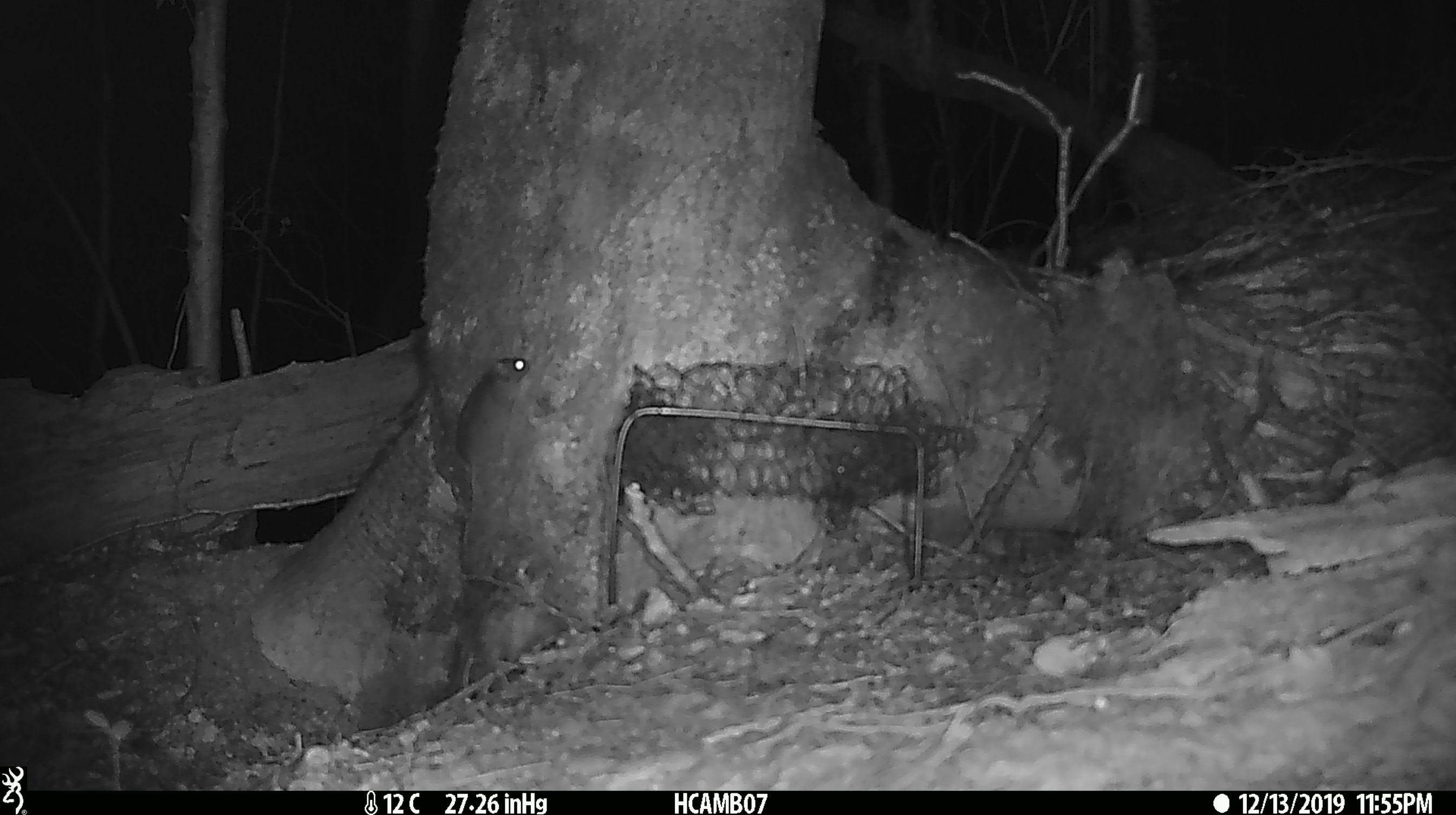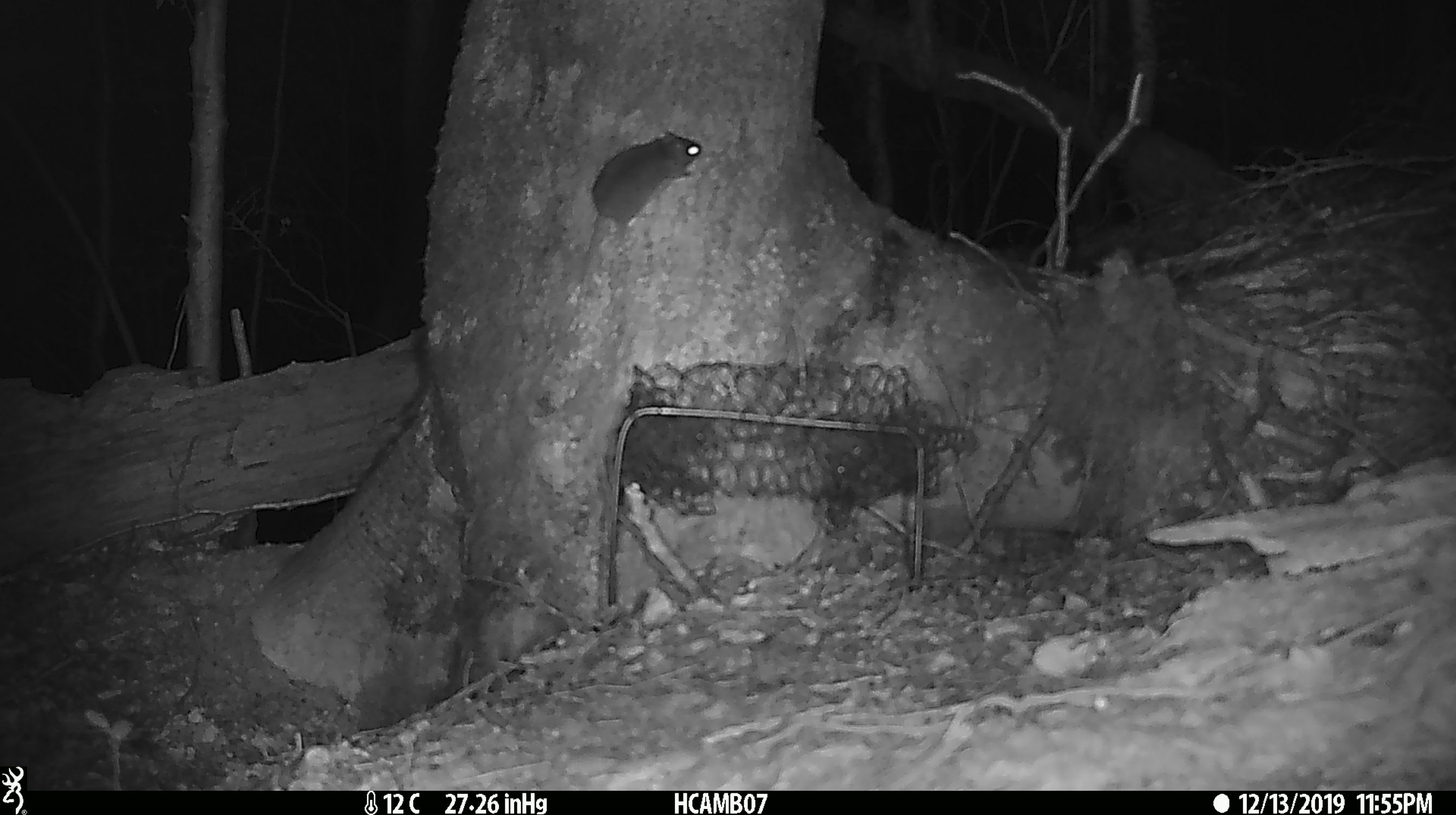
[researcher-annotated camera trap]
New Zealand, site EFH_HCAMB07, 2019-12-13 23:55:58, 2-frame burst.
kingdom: Animalia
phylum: Chordata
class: Mammalia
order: Rodentia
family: Muridae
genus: Mus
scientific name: Mus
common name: mouse